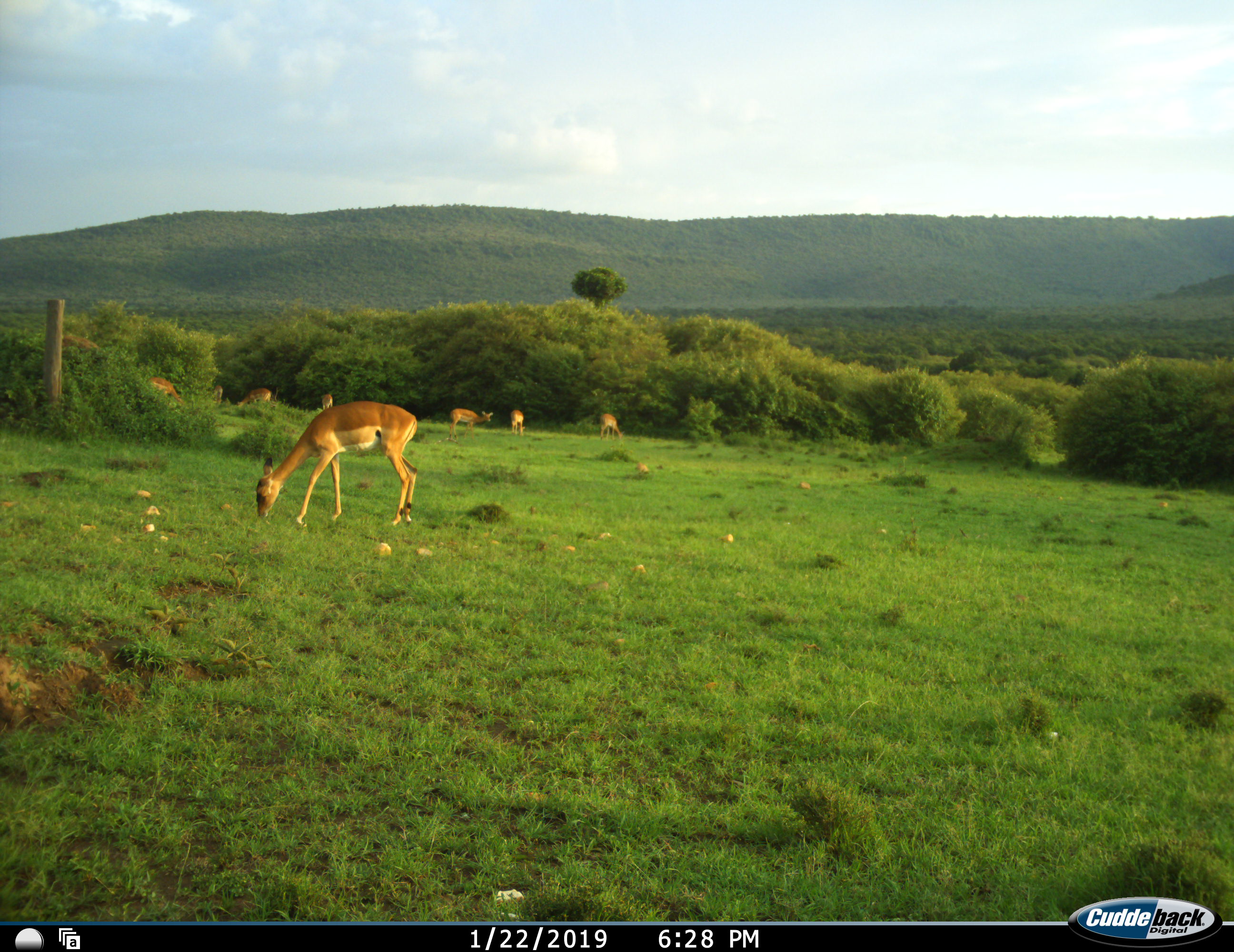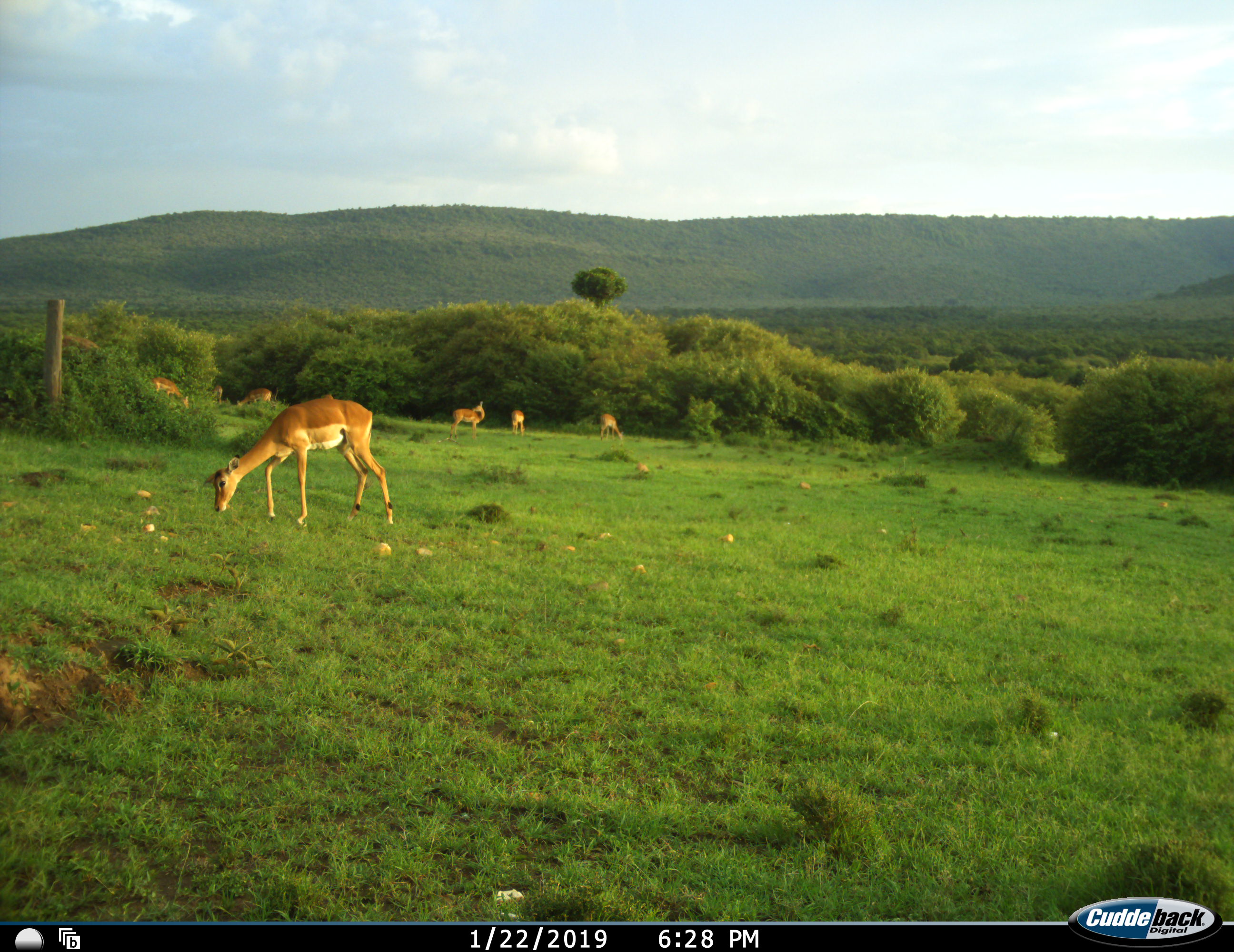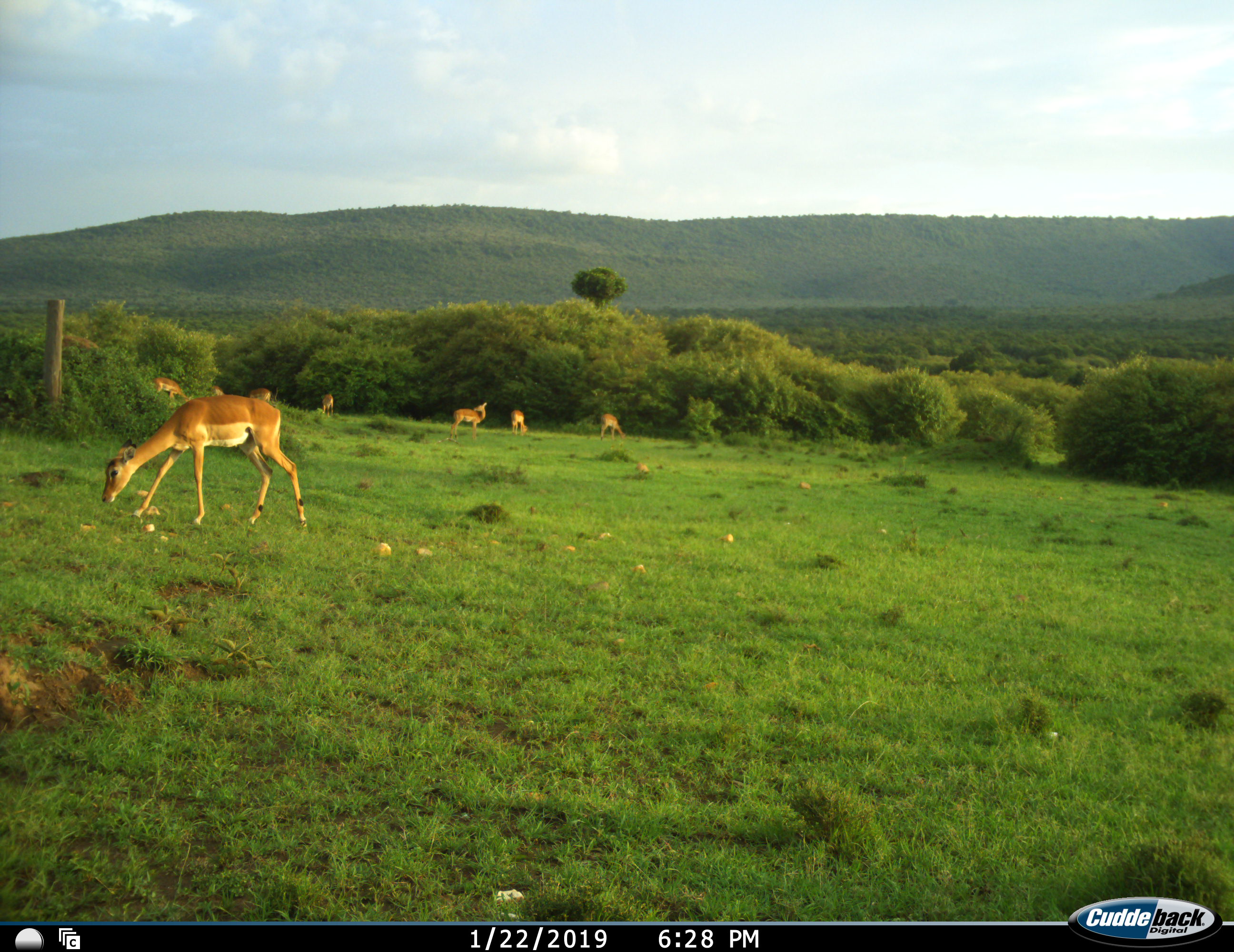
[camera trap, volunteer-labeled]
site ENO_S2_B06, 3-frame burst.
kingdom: Animalia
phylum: Chordata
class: Mammalia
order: Artiodactyla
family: Bovidae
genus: Aepyceros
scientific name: Aepyceros melampus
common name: impala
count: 8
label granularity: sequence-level